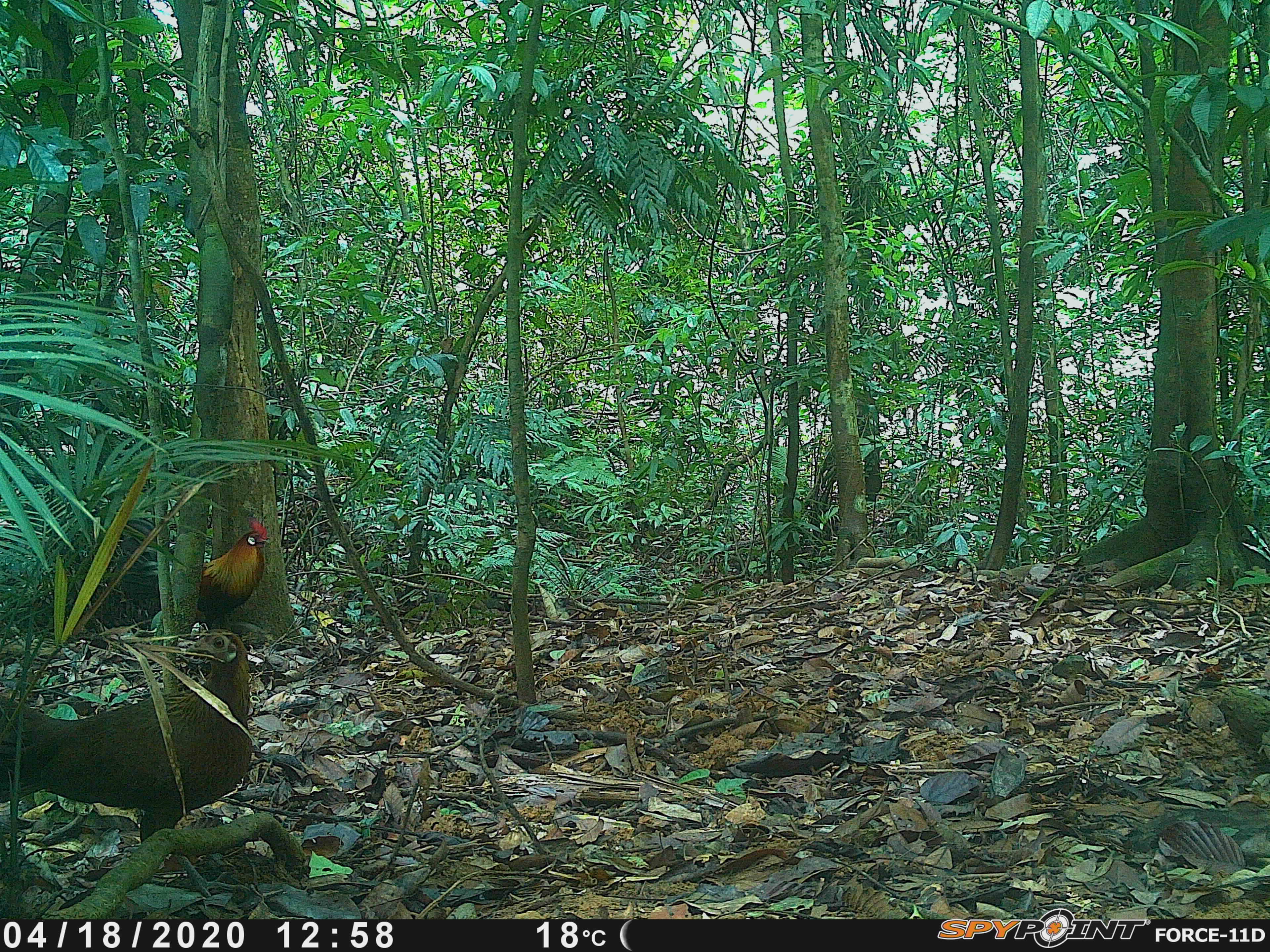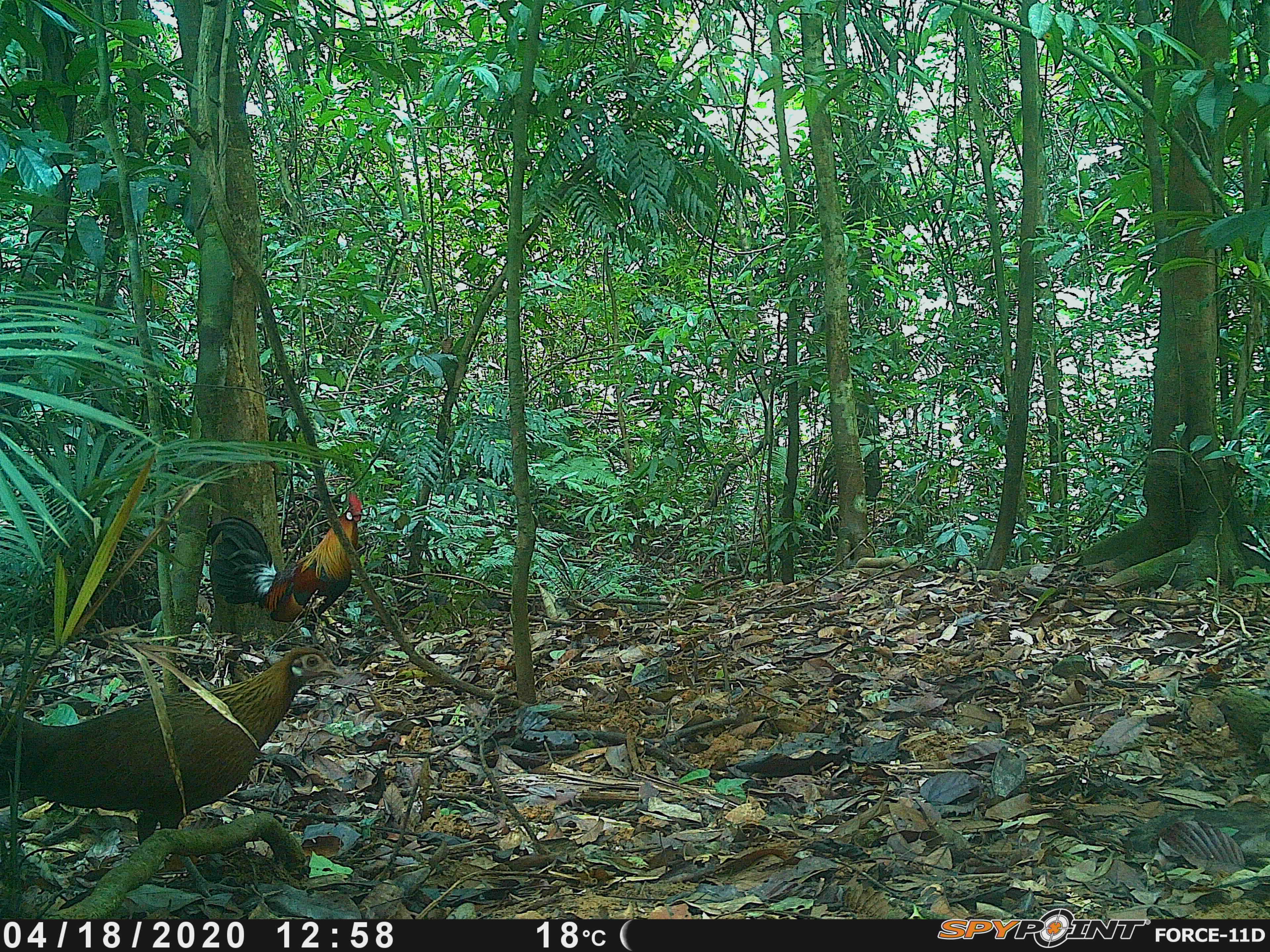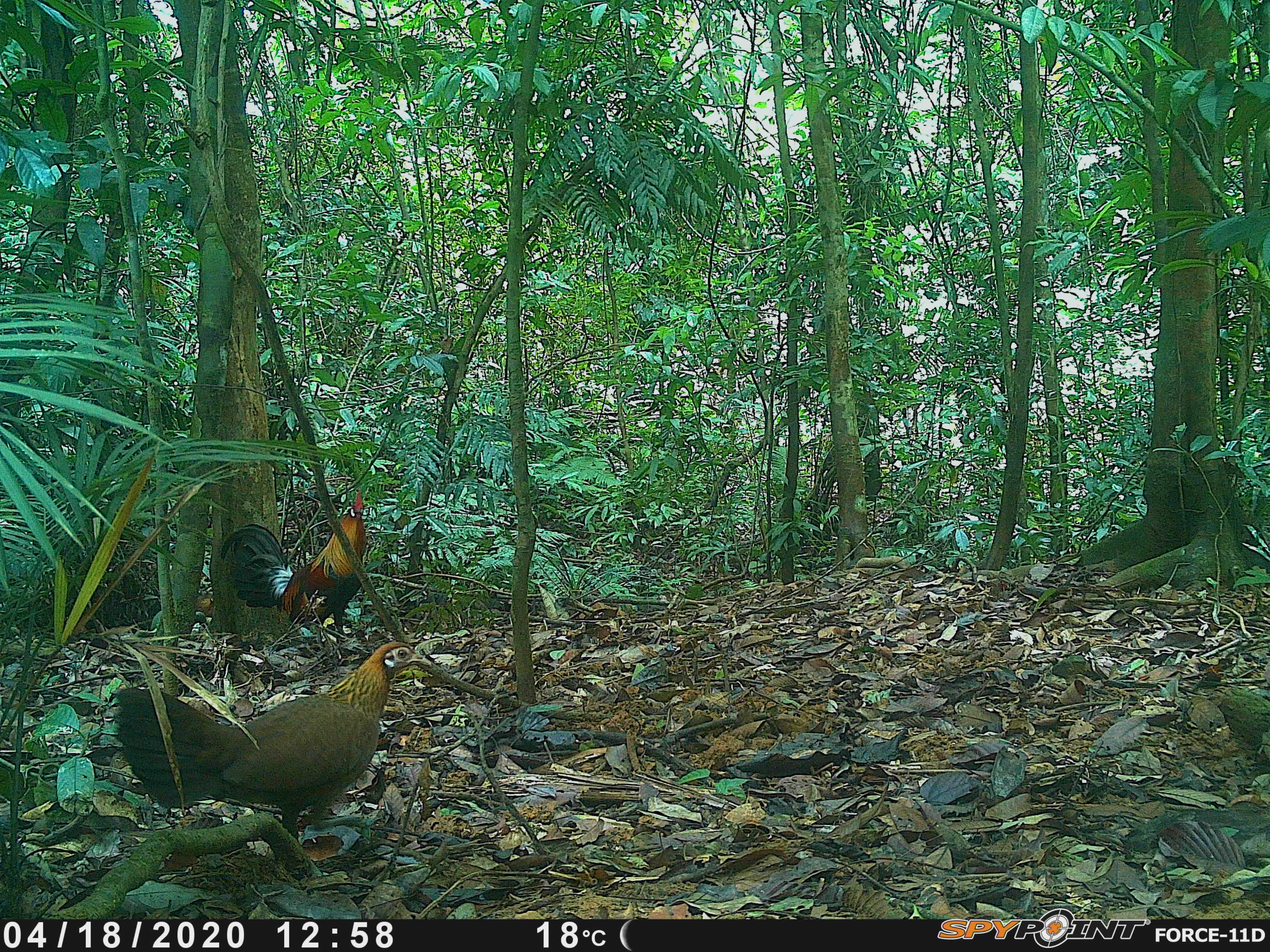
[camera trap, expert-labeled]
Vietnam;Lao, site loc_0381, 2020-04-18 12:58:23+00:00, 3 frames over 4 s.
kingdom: Animalia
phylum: Chordata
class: Aves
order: Galliformes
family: Phasianidae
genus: Gallus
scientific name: Gallus gallus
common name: red junglefowl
Red junglefowl (Gallus gallus). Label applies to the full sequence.